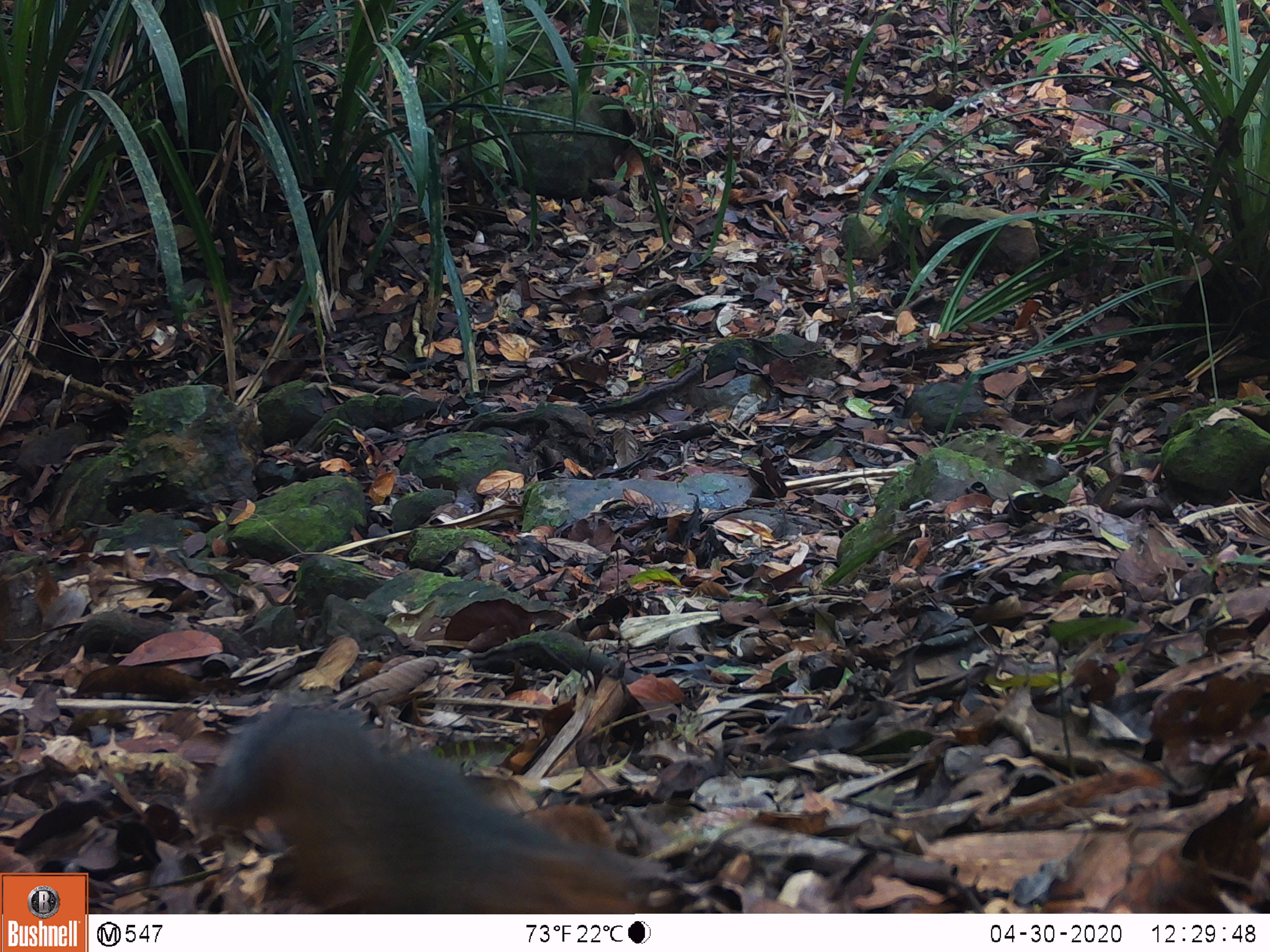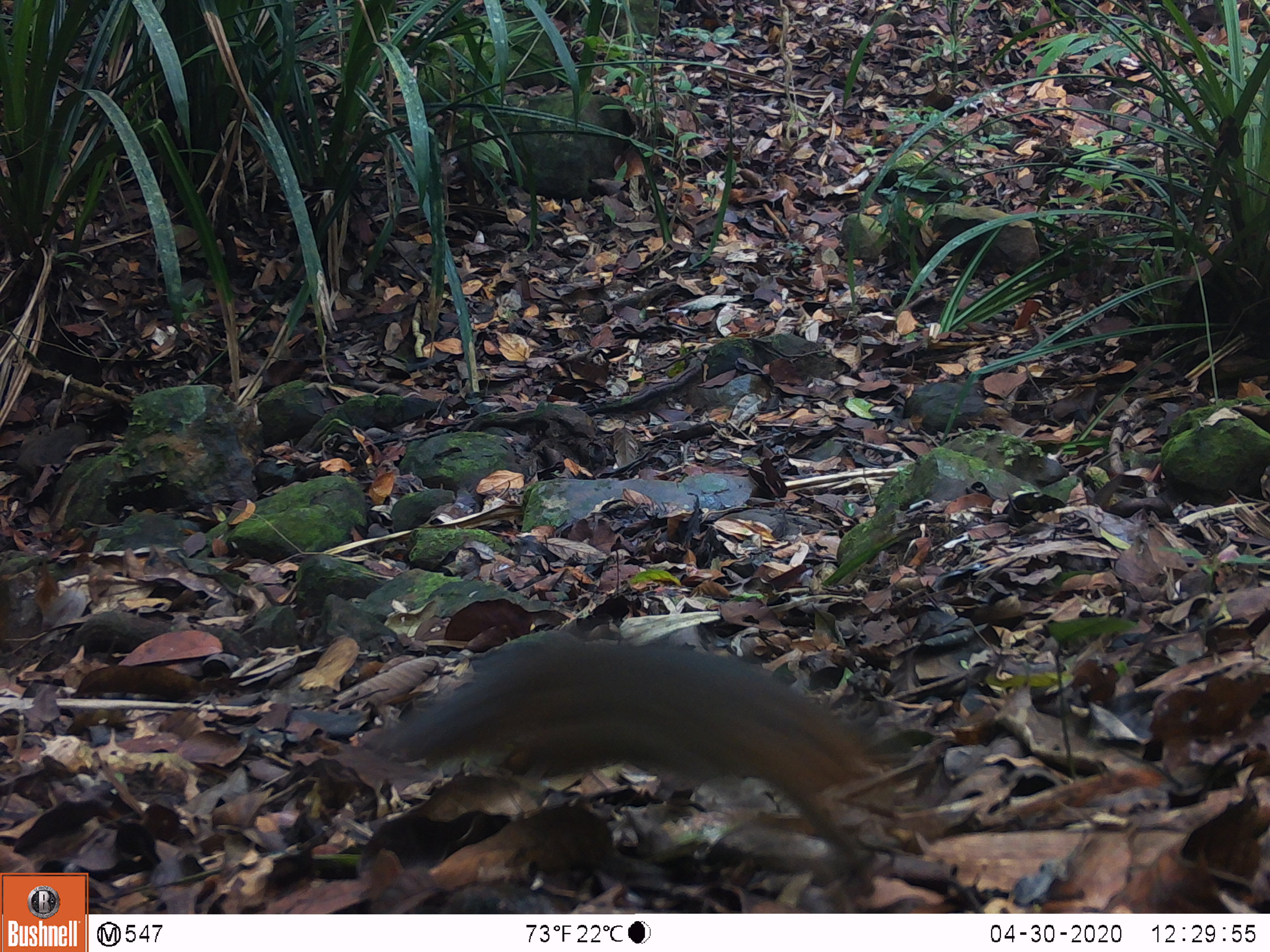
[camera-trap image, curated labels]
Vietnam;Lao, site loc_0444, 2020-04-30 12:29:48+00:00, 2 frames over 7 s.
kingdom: Animalia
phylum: Chordata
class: Mammalia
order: Rodentia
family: Sciuridae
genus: Sciurus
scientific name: Sciurus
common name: squirrel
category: unidentified squirrel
Unidentified squirrel (squirrel) (Sciurus). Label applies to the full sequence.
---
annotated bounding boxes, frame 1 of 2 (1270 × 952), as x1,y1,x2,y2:
unidentified squirrel: 182,700,671,914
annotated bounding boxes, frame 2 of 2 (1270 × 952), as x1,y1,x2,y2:
unidentified squirrel: 366,637,887,867